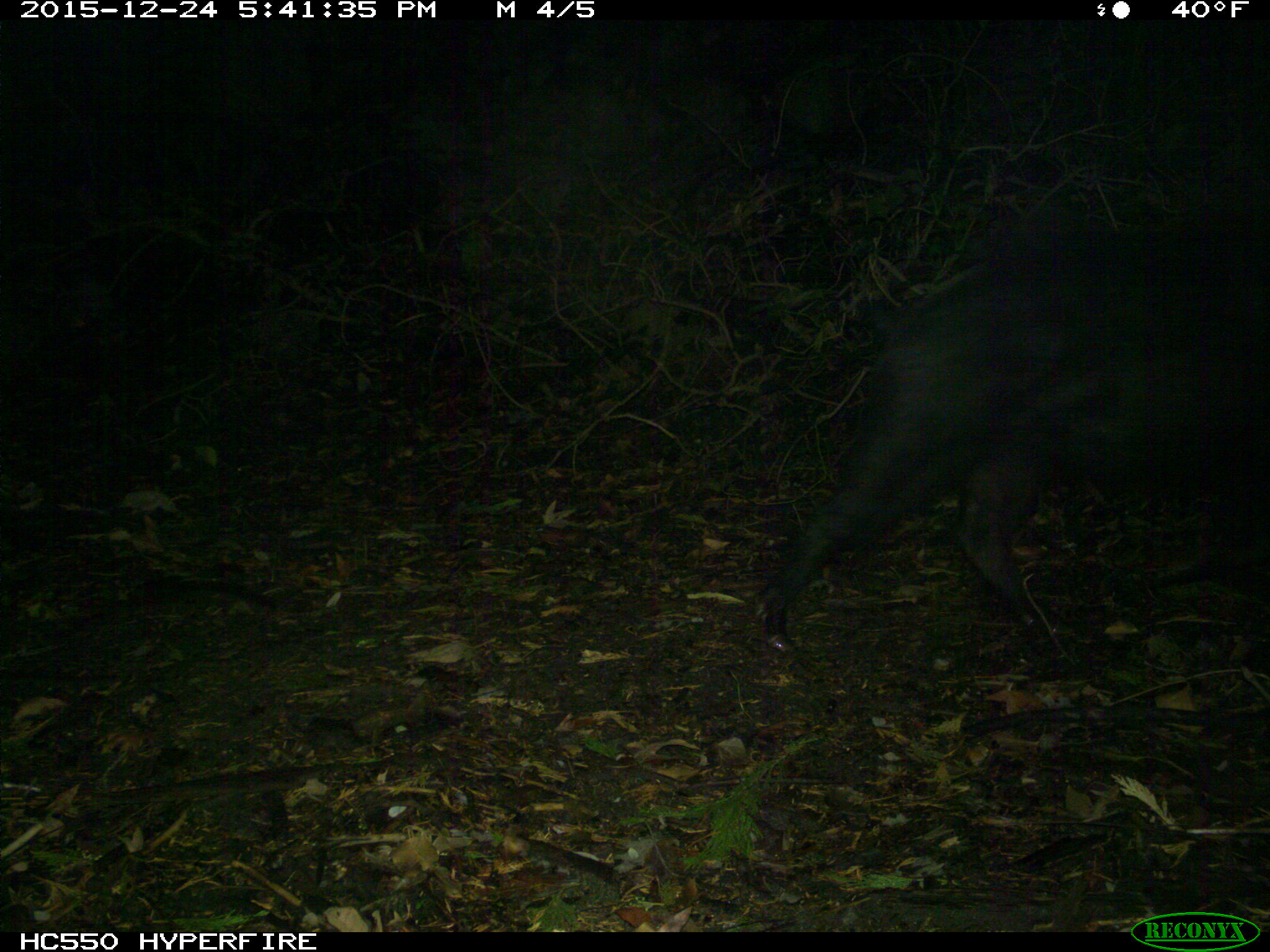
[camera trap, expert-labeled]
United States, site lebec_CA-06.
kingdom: Animalia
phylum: Chordata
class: Mammalia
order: Artiodactyla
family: Suidae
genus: Sus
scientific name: Sus scrofa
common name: wild boar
Sus scrofa (wild boar).